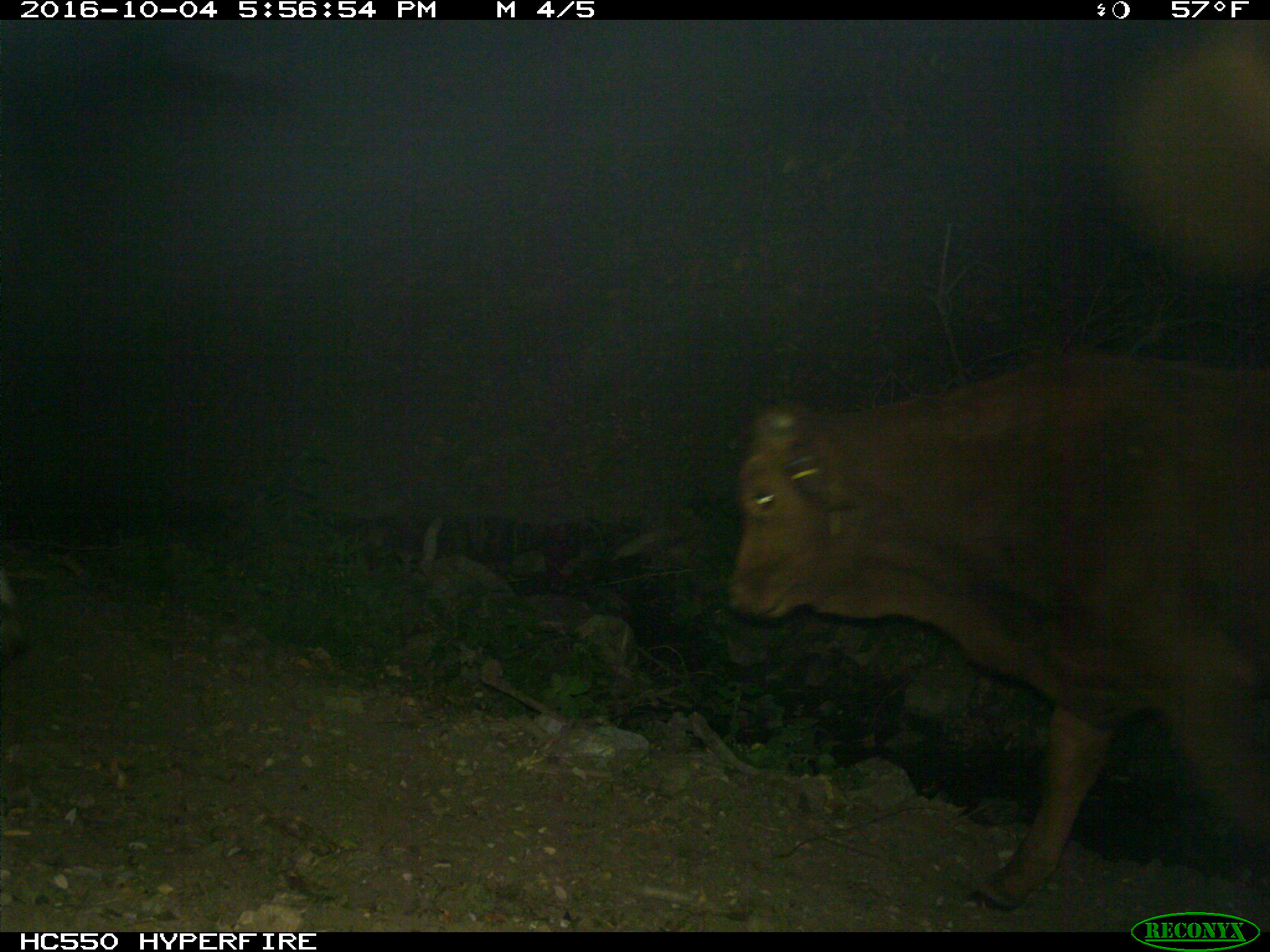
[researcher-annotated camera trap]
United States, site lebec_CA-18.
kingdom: Animalia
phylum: Chordata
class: Mammalia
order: Artiodactyla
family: Bovidae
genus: Bos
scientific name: Bos taurus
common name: domestic cow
Bos taurus (domestic cow).